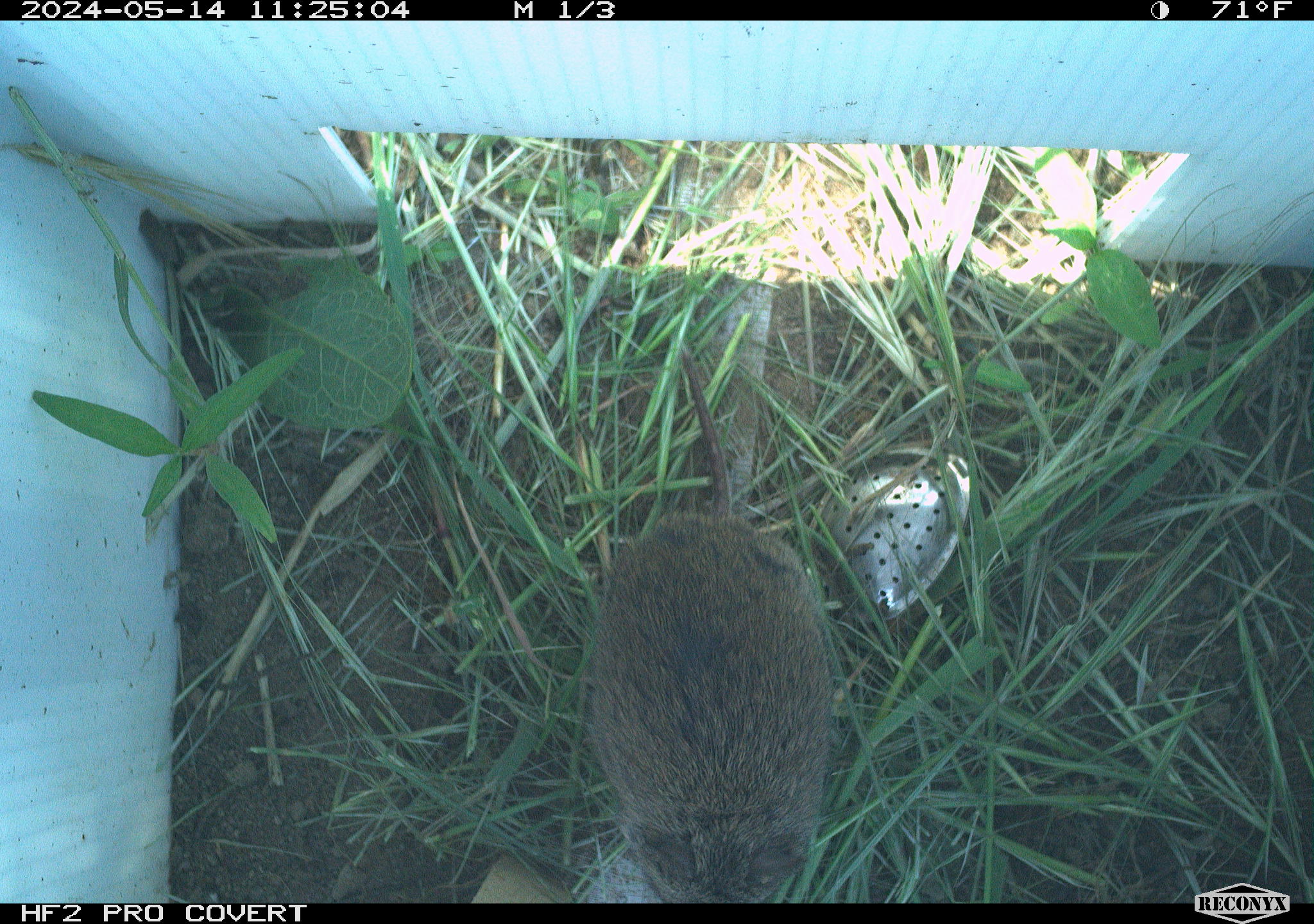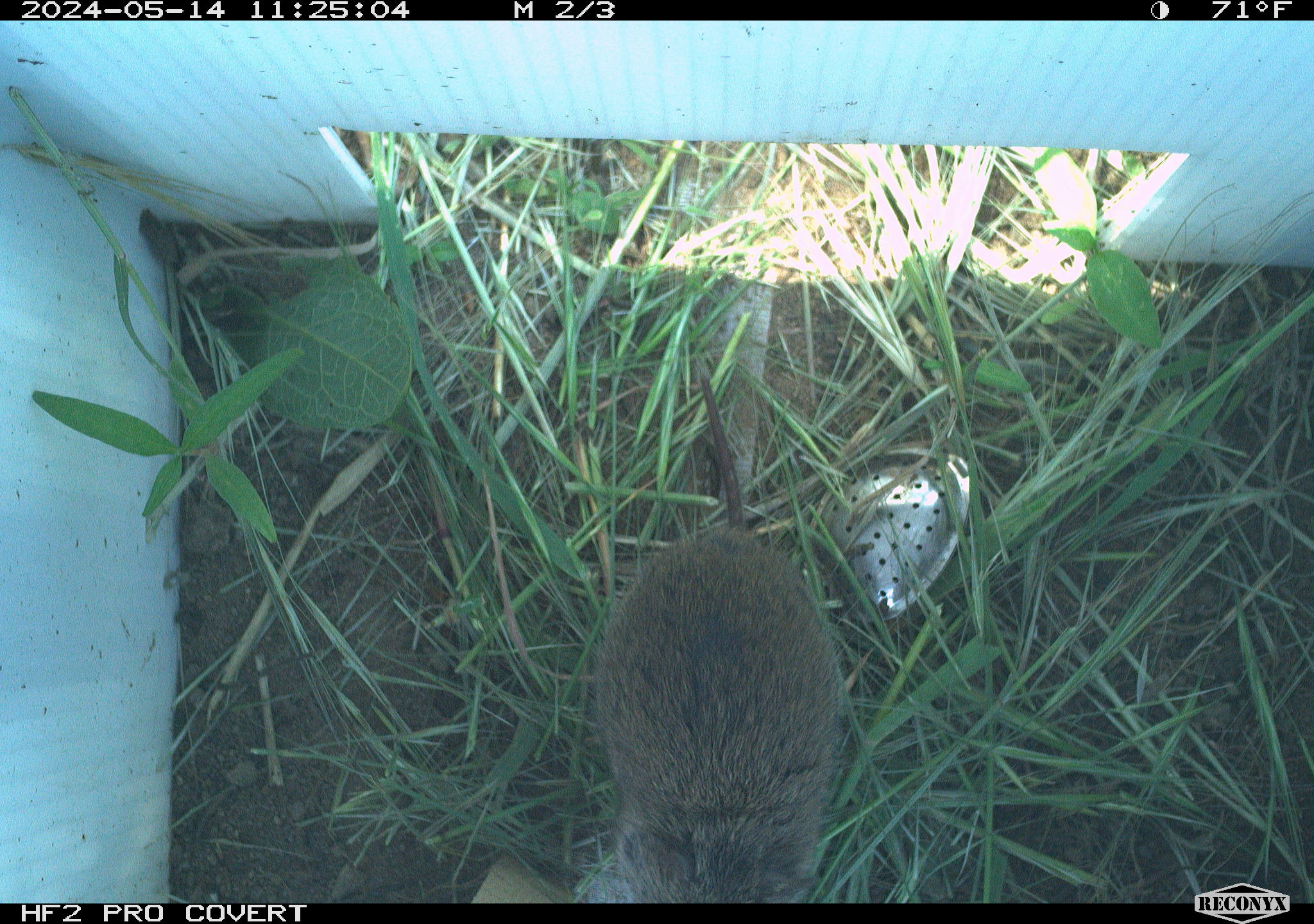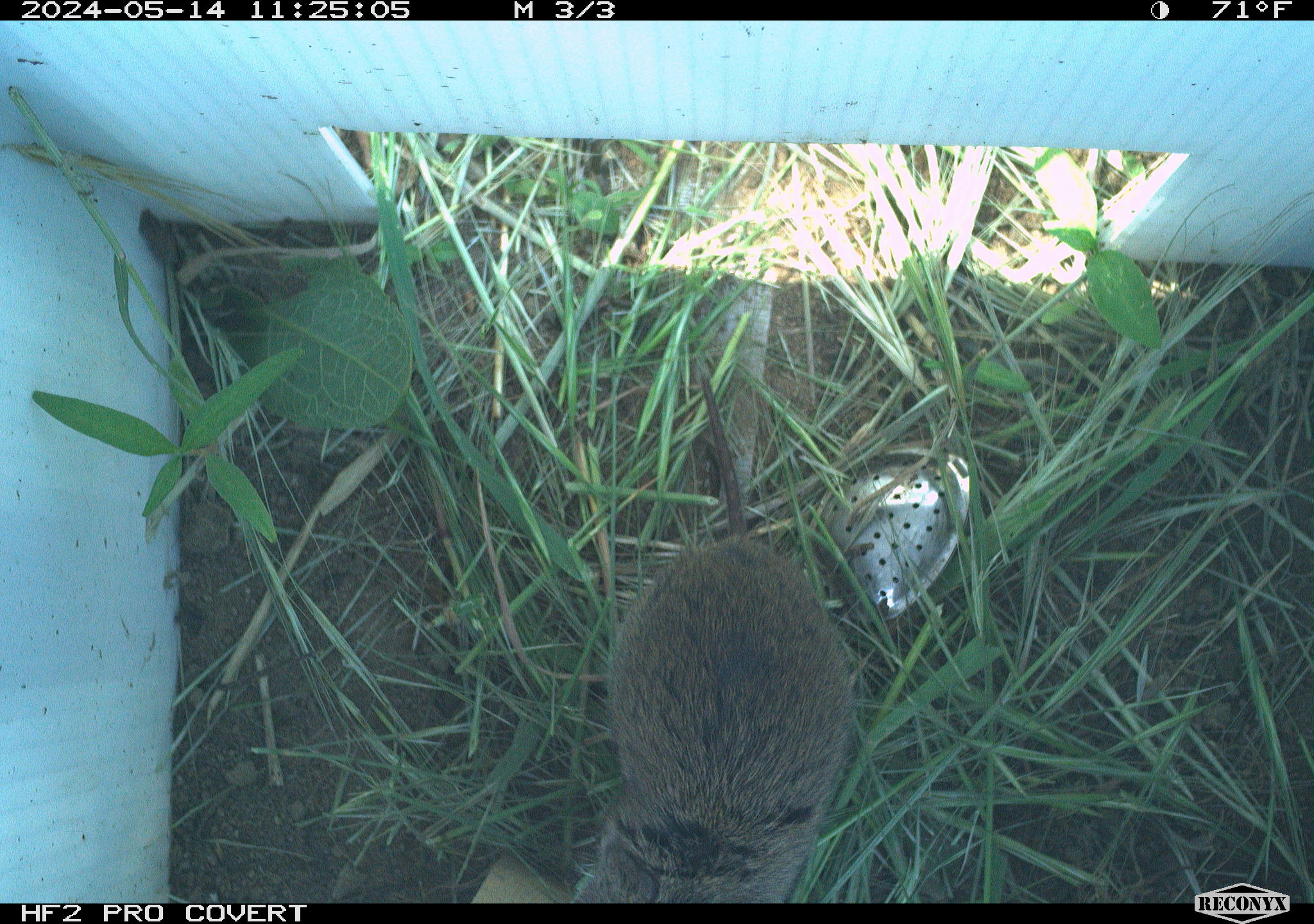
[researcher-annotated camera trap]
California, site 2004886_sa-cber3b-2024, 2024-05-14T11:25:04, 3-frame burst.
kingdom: Animalia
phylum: Chordata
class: Mammalia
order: Rodentia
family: Cricetidae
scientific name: Arvicolinae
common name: voles, lemmings, and muskrats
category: arvicolinae subfamily